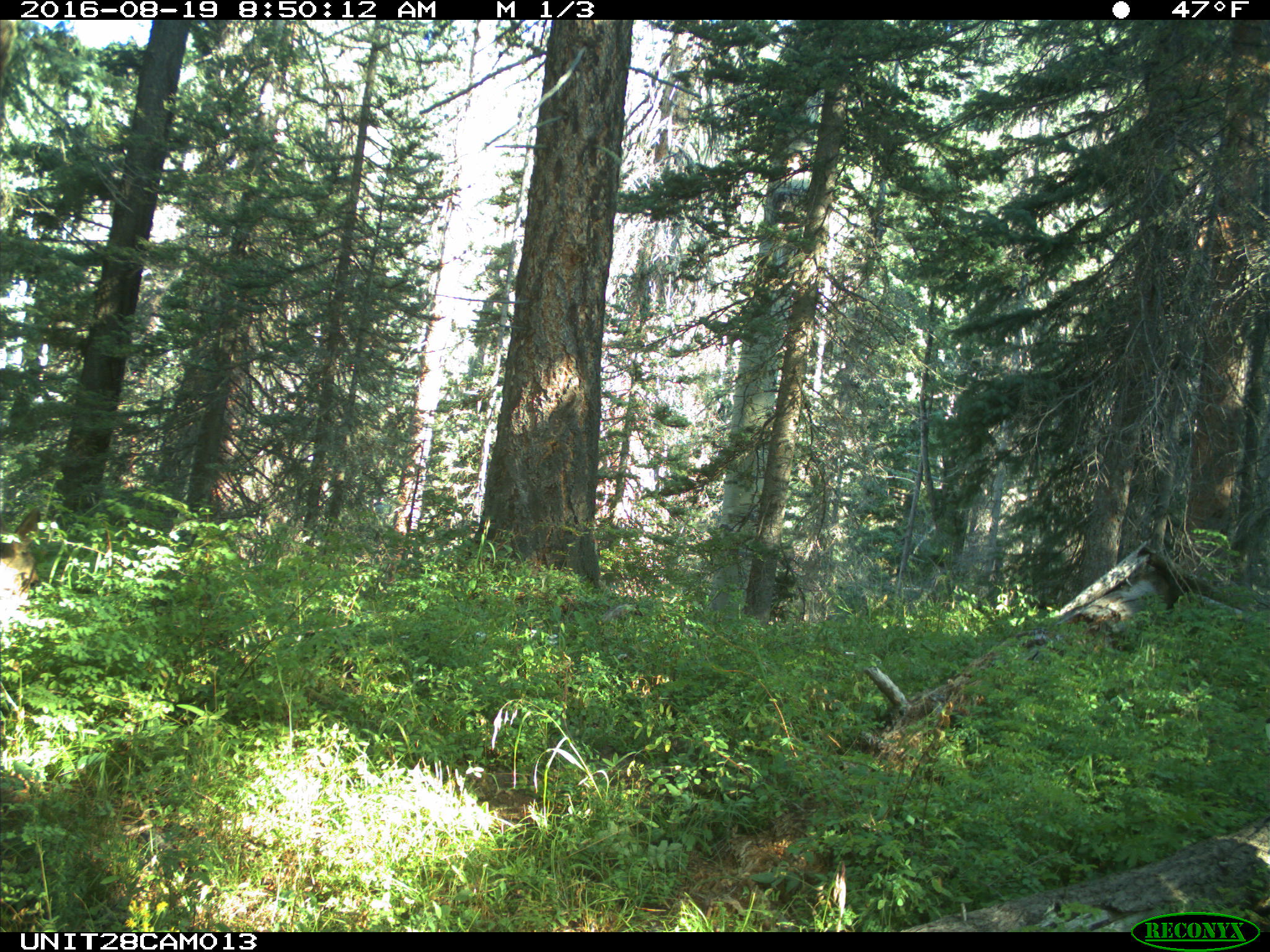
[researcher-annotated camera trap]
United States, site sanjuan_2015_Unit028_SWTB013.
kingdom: Animalia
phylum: Chordata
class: Mammalia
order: Artiodactyla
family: Cervidae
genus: Odocoileus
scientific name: Odocoileus hemionus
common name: mule deer